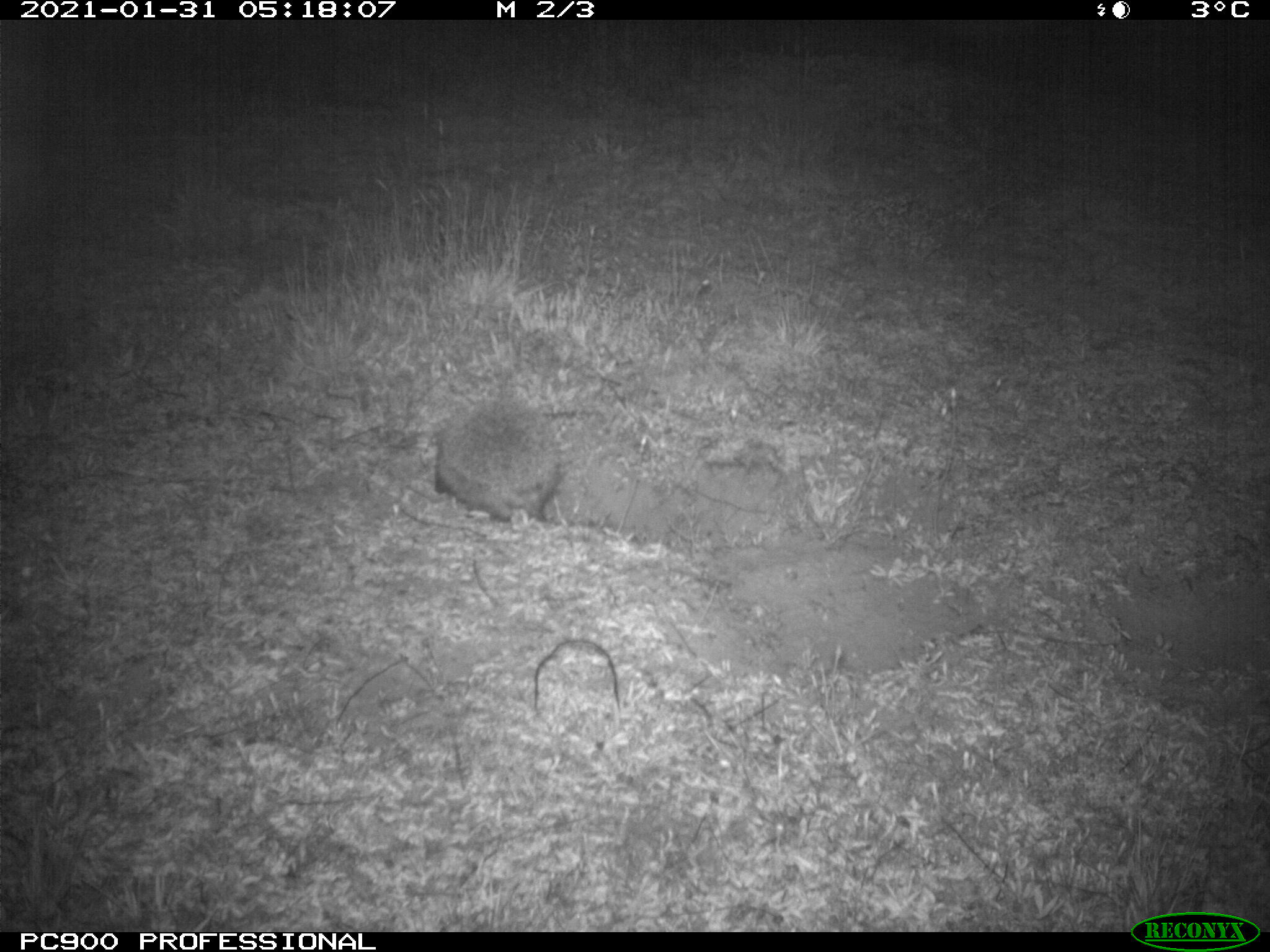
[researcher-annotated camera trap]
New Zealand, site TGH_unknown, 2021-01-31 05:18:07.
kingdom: Animalia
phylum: Chordata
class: Mammalia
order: Eulipotyphla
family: Erinaceidae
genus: Erinaceus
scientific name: Erinaceus europaeus europaeus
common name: european hedgehog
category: hedgehog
Hedgehog (european hedgehog) (Erinaceus europaeus europaeus).